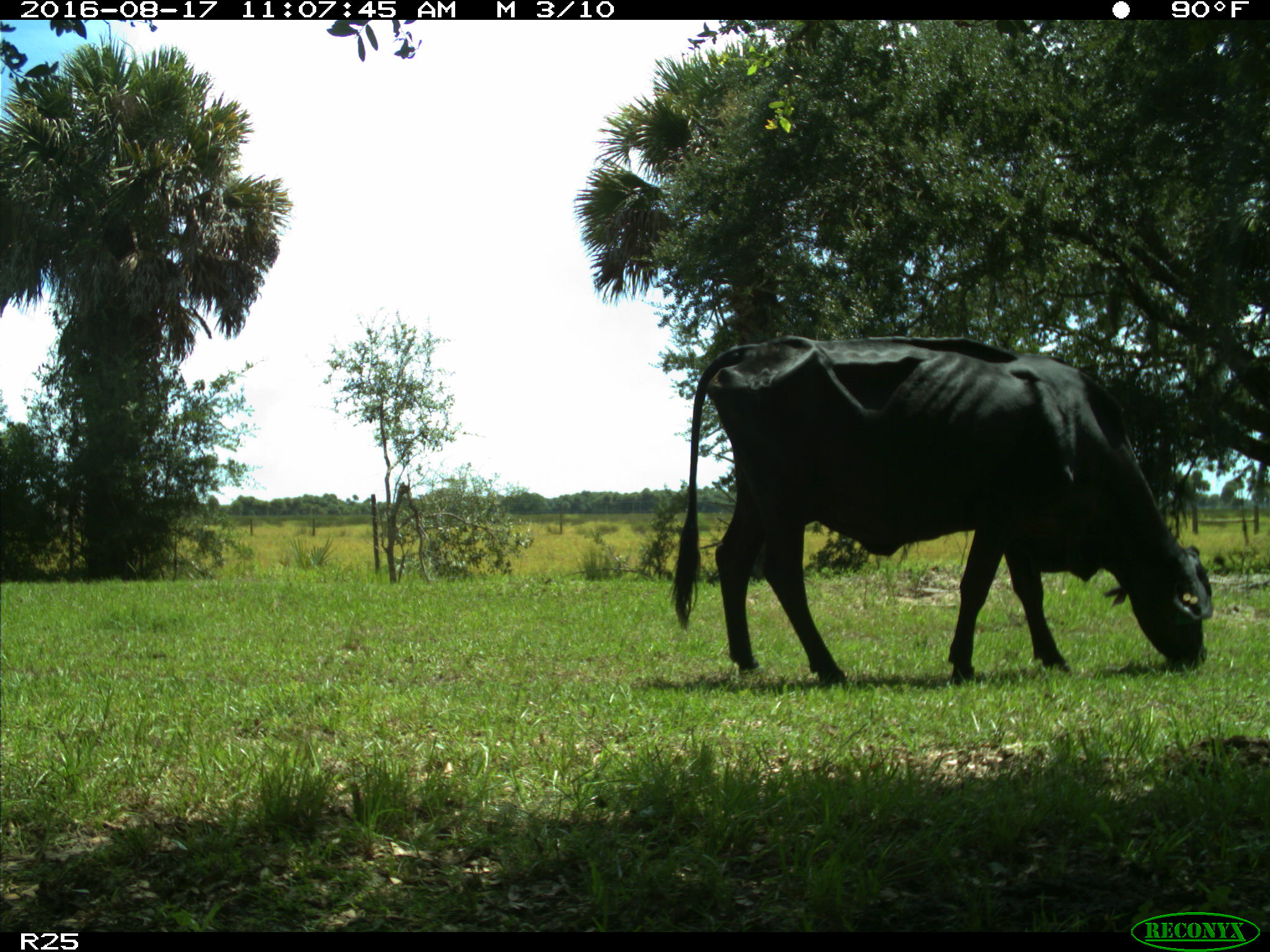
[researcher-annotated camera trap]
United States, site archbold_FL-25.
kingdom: Animalia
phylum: Chordata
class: Mammalia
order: Artiodactyla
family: Bovidae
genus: Bos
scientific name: Bos taurus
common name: domestic cow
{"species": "Bos taurus (domestic cow)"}